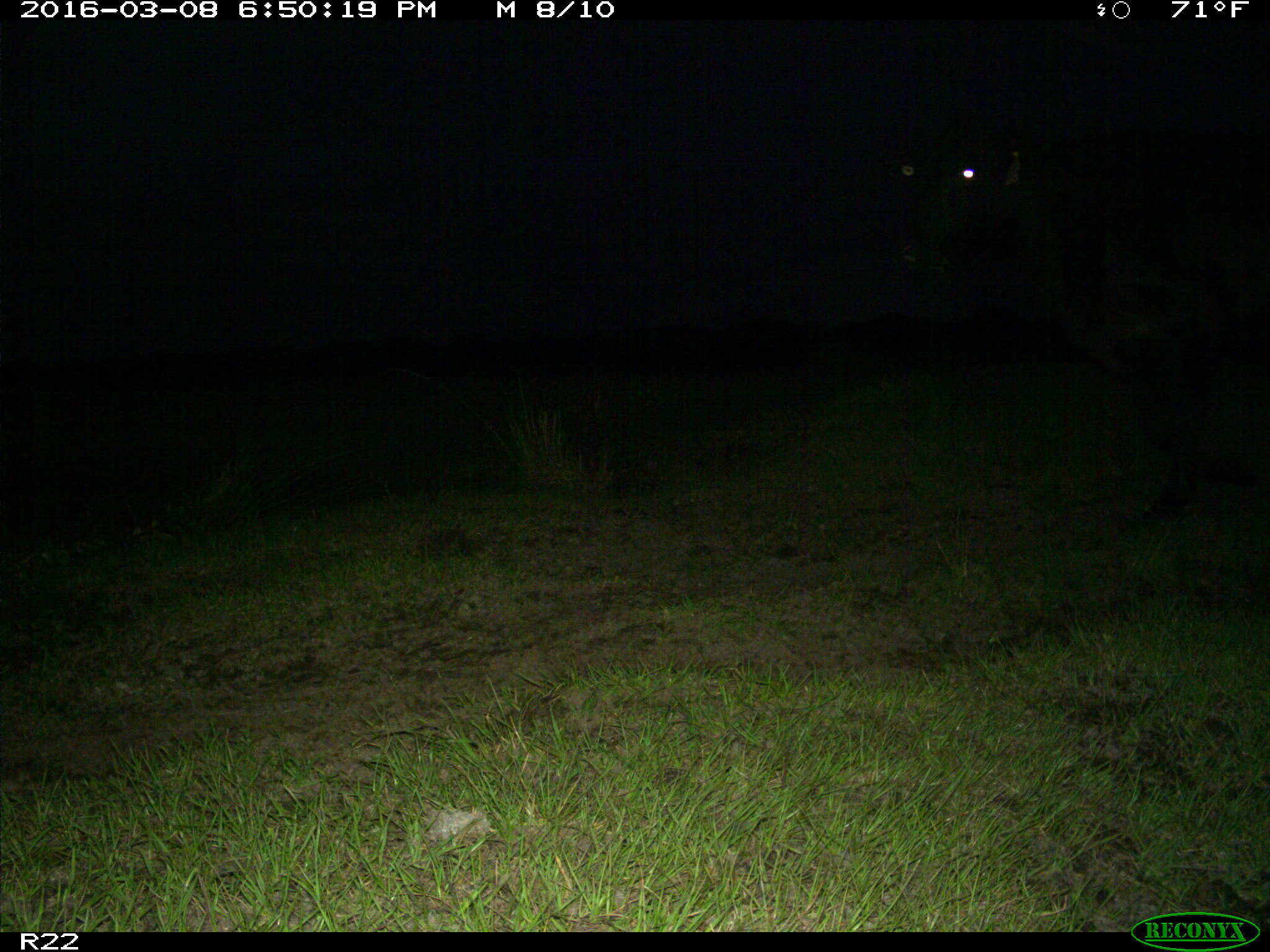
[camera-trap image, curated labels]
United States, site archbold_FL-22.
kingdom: Animalia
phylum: Chordata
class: Mammalia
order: Artiodactyla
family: Bovidae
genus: Bos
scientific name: Bos taurus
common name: domestic cow